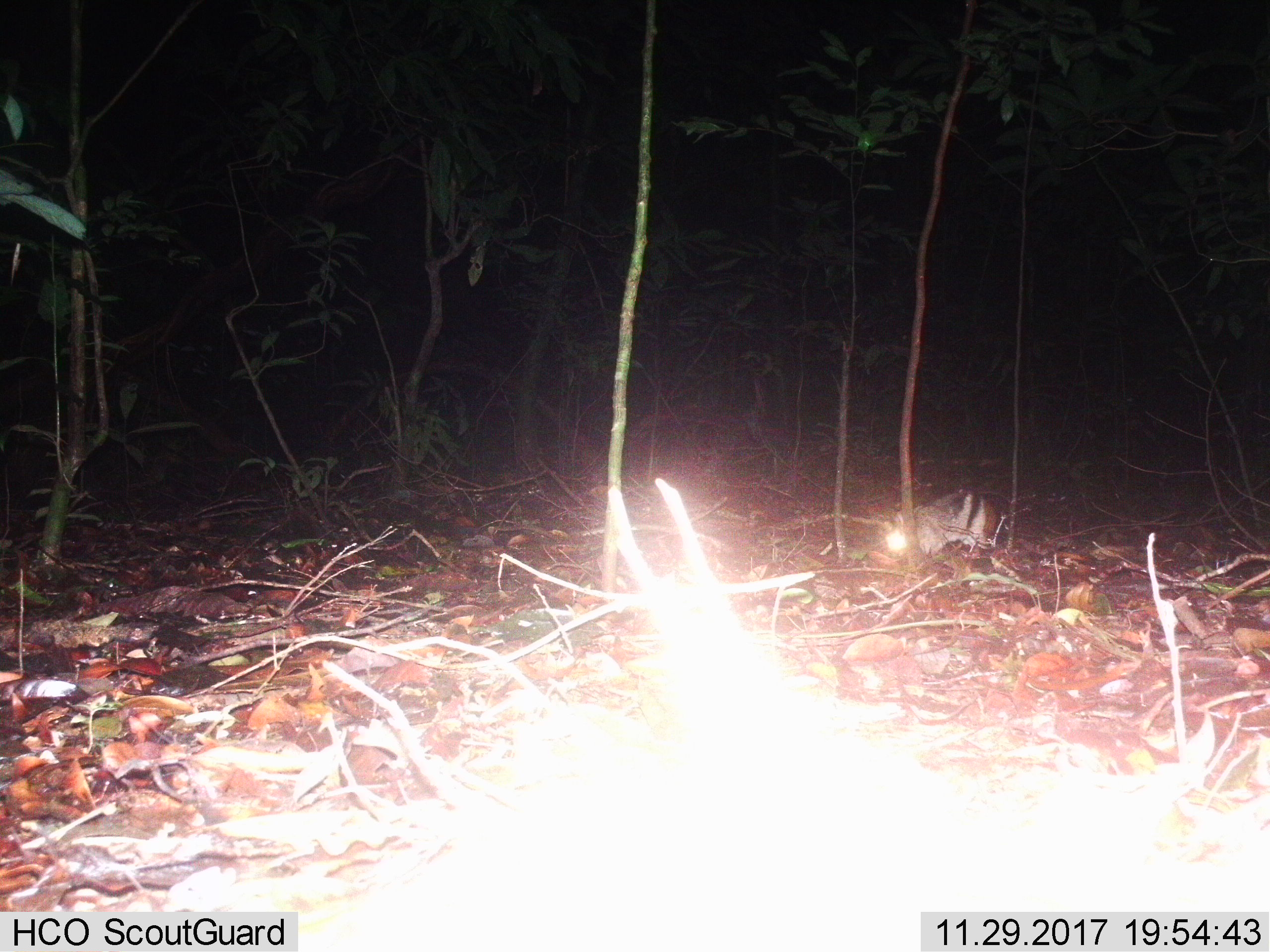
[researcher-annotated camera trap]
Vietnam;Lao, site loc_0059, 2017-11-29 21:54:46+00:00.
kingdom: Animalia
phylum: Chordata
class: Mammalia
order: Lagomorpha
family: Leporidae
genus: Nesolagus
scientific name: Nesolagus timminsi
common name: annamite striped rabbit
Annamite striped rabbit (Nesolagus timminsi). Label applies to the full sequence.